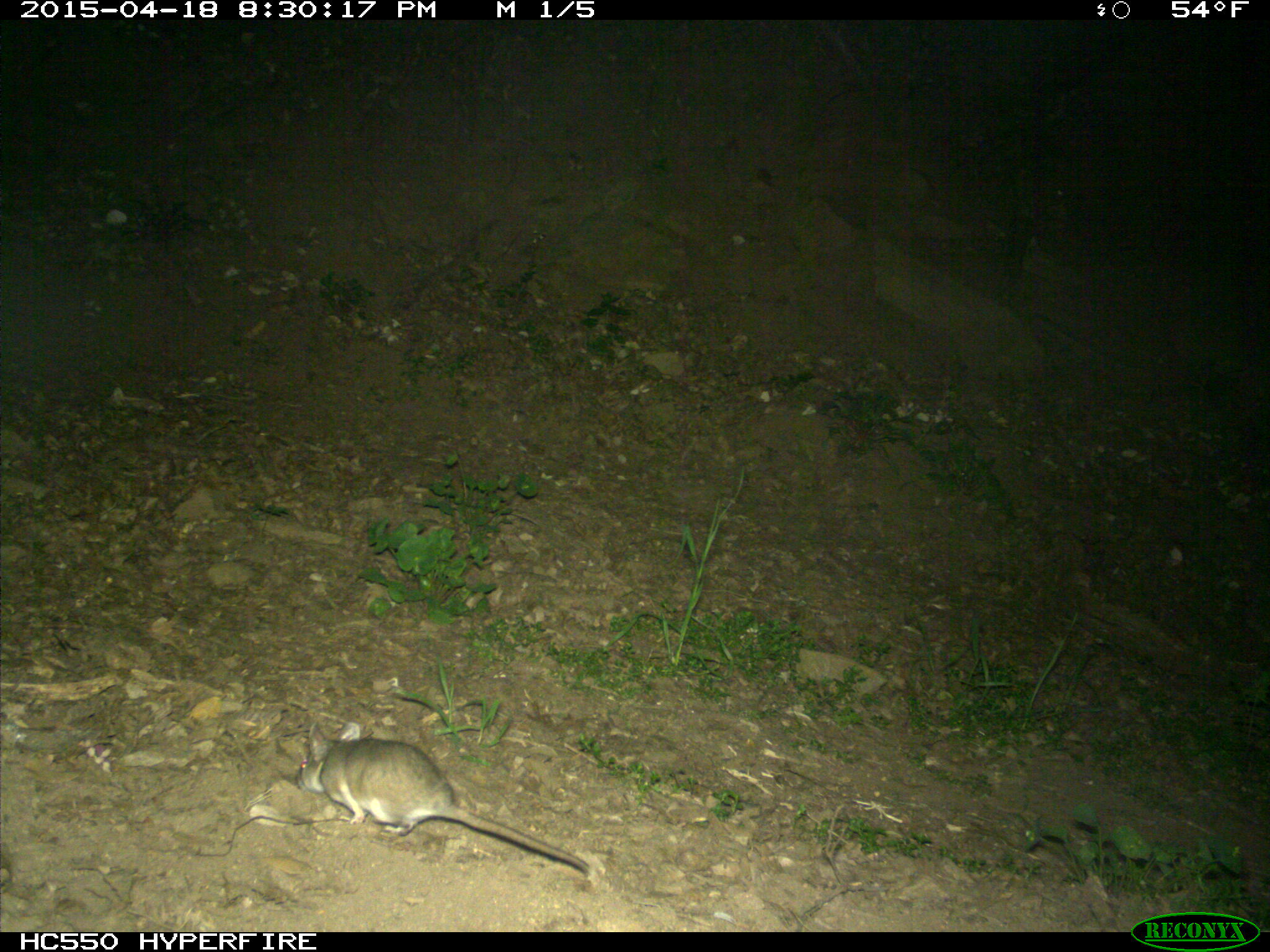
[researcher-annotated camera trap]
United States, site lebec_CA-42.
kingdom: Animalia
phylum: Chordata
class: Mammalia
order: Rodentia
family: Cricetidae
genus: Neotoma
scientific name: Neotoma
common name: pack rat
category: unidentified pack rat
Unidentified pack rat (pack rat) (Neotoma).